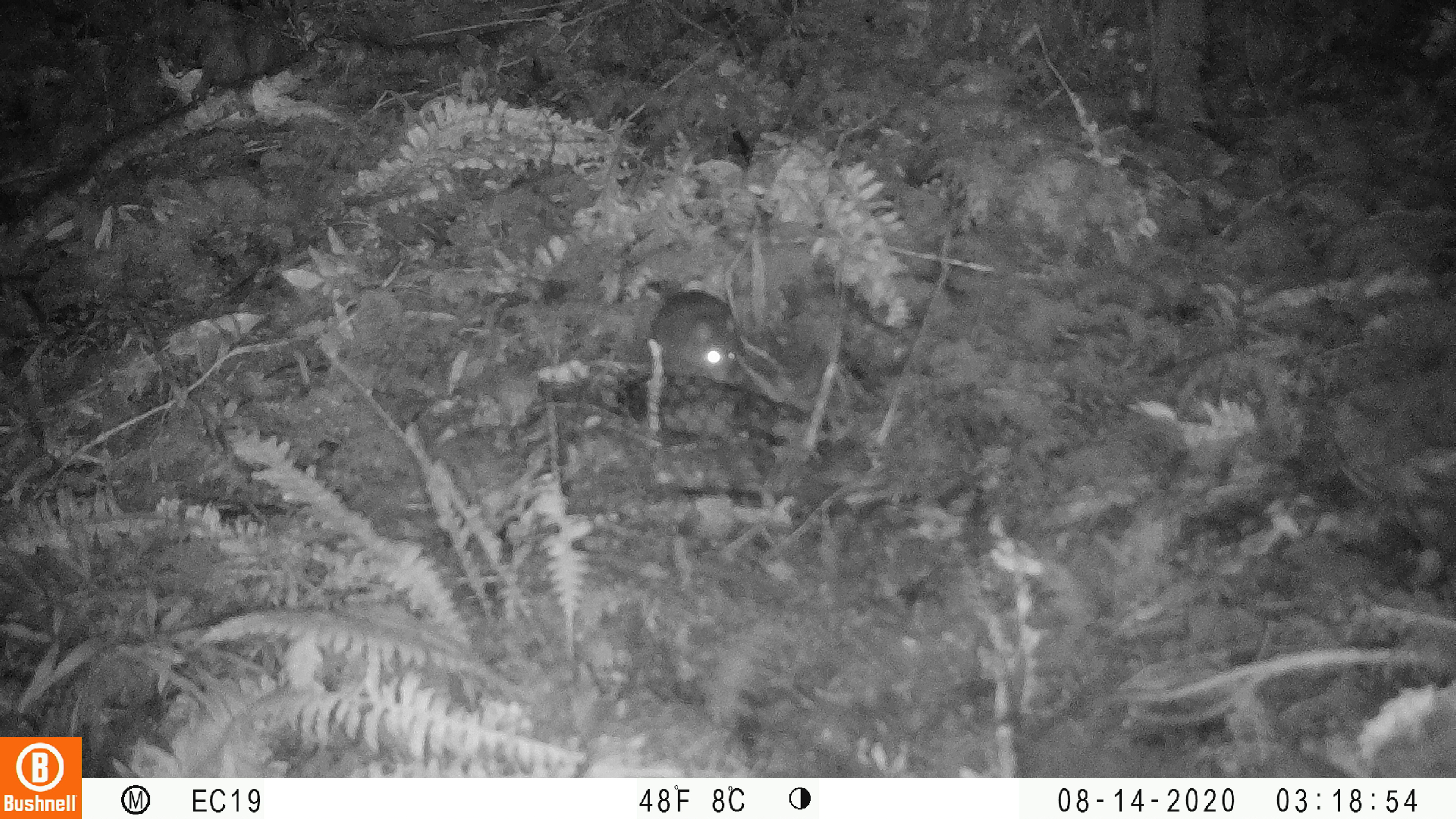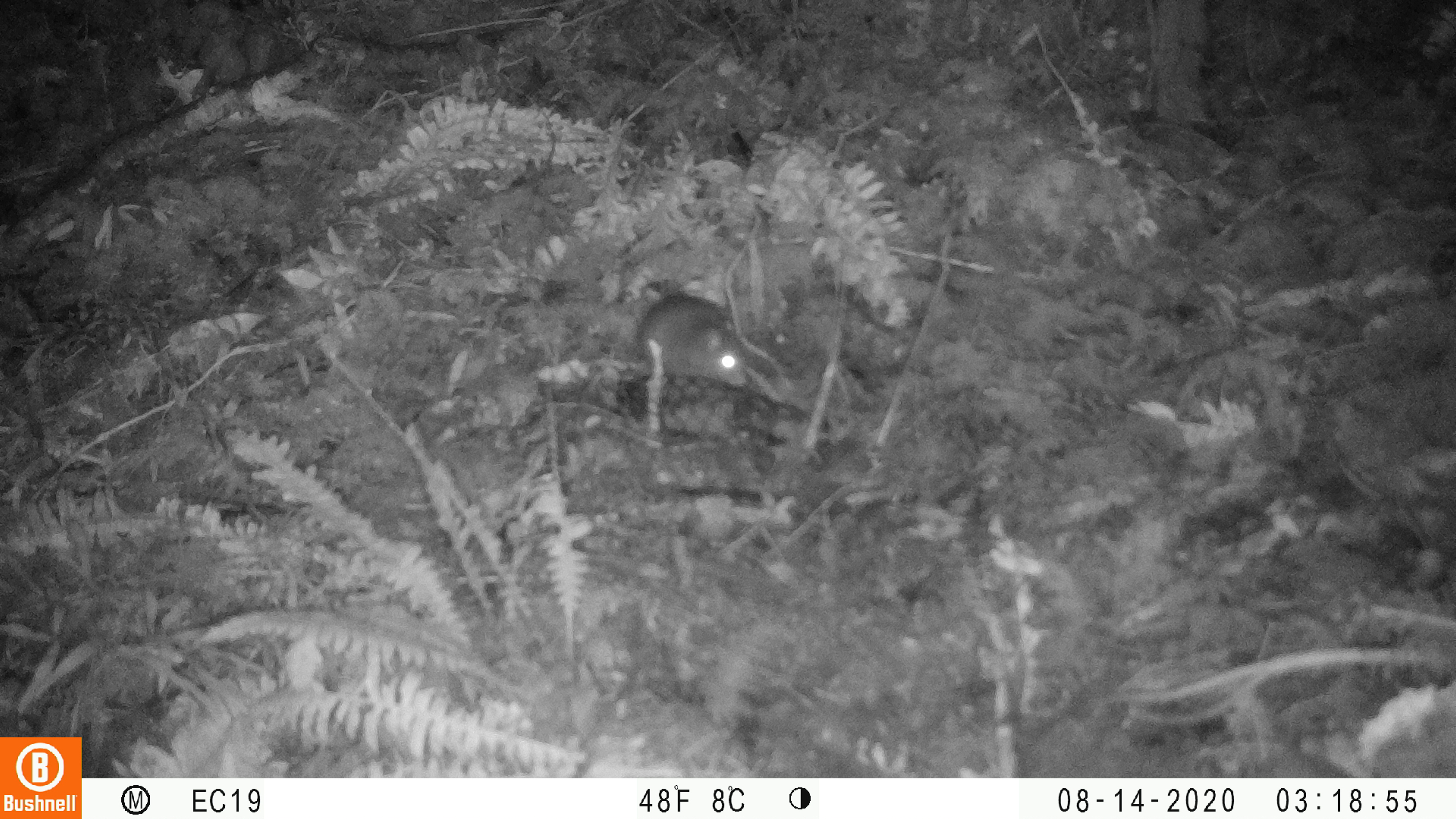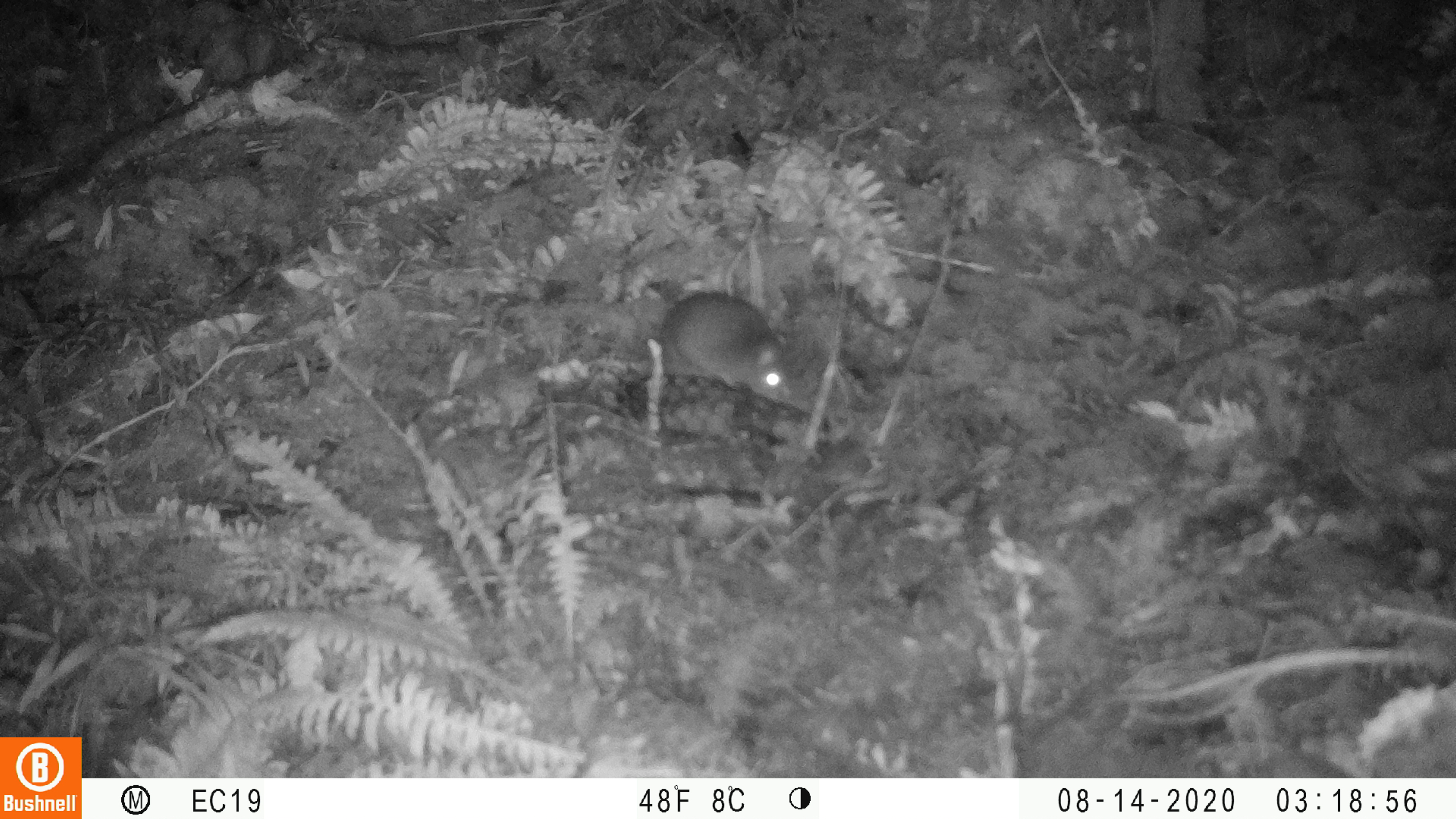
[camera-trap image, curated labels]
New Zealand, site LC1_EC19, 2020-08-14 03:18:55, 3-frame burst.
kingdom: Animalia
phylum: Chordata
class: Mammalia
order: Rodentia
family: Muridae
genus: Rattus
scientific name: Rattus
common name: rat